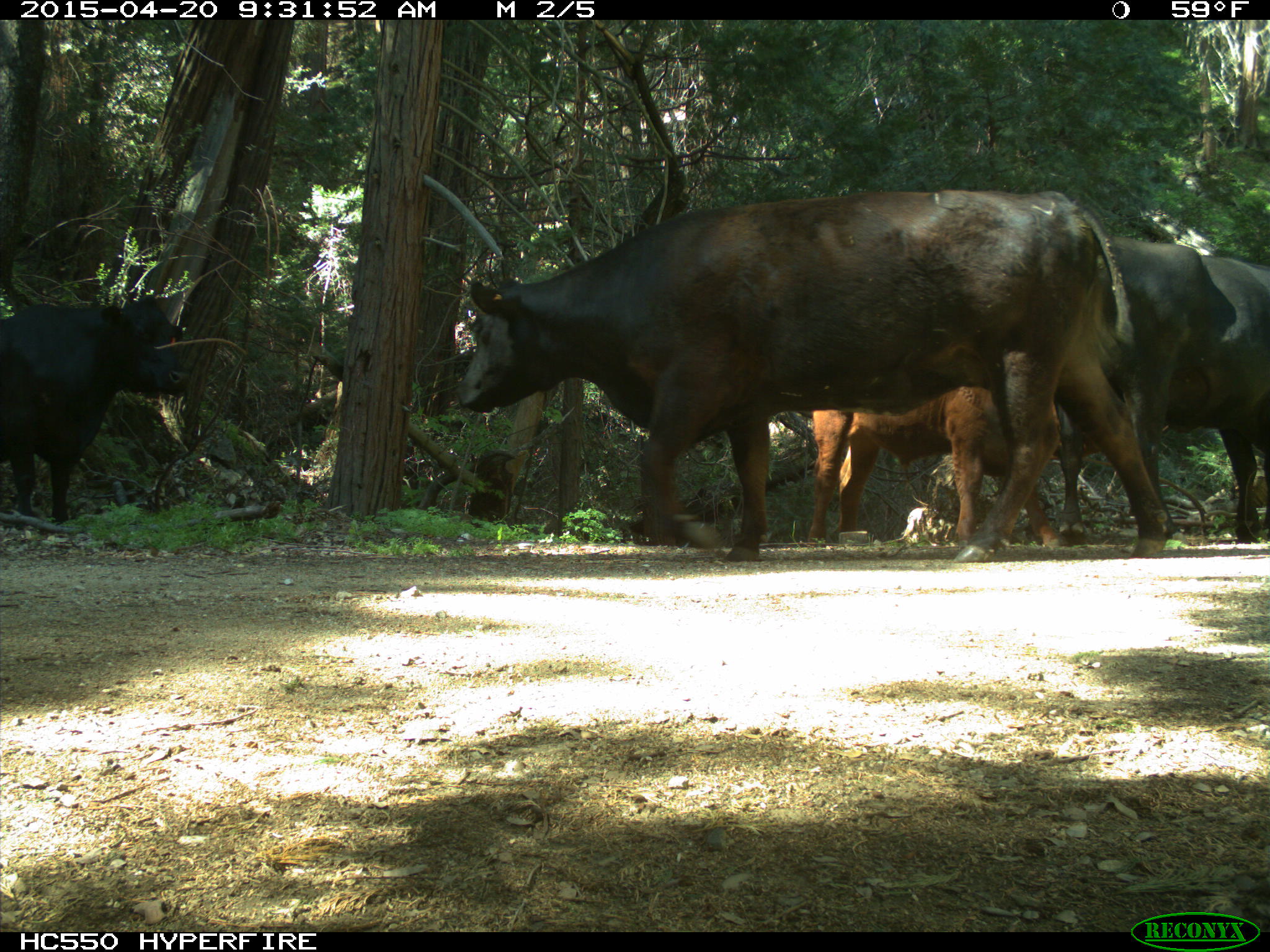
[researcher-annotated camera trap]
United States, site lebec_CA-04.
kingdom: Animalia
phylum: Chordata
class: Mammalia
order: Artiodactyla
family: Bovidae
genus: Bos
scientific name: Bos taurus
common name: domestic cow